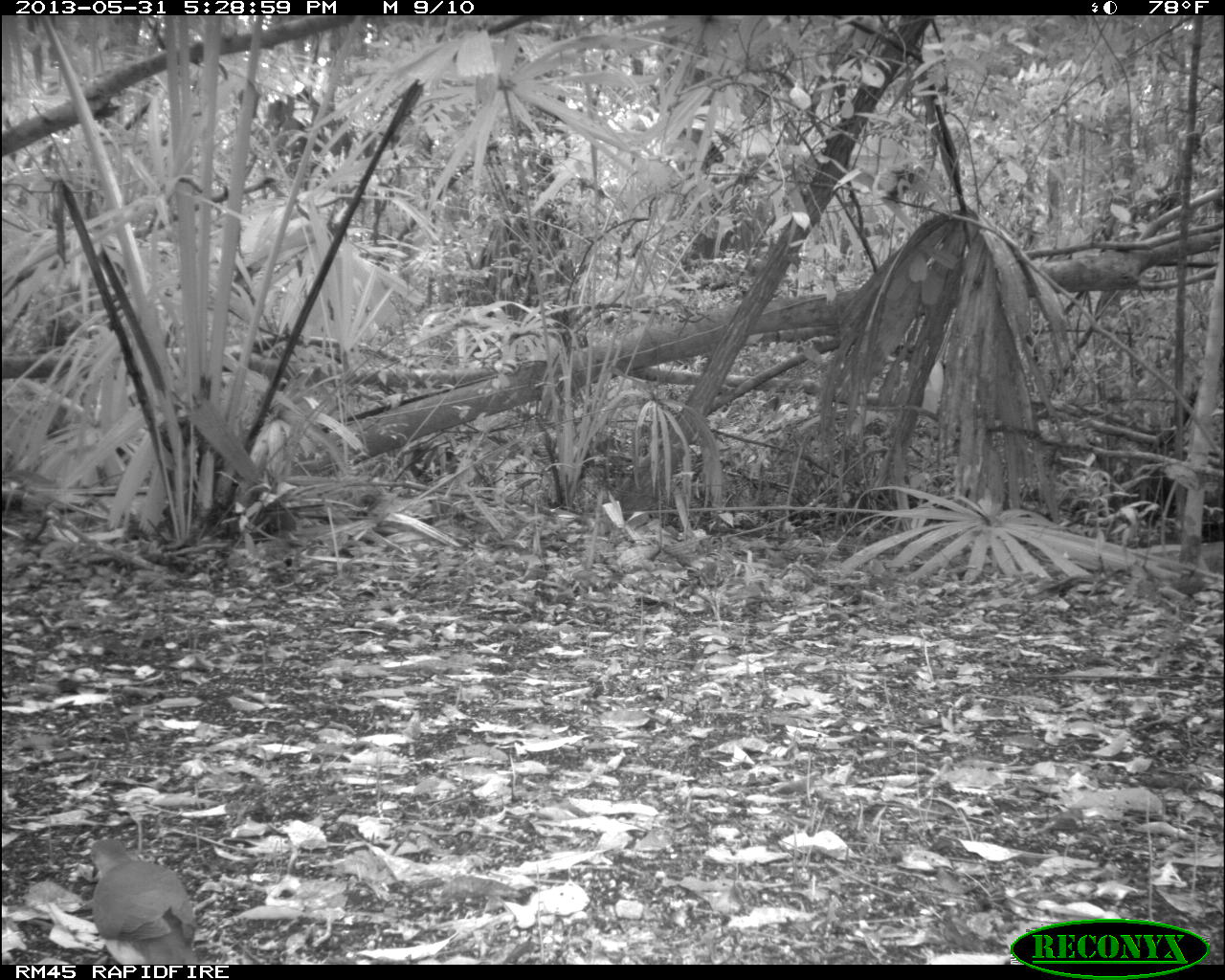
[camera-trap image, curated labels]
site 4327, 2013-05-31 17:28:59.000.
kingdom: Animalia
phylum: Chordata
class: Aves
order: Columbiformes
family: Columbidae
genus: Leptotila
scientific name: Leptotila plumbeiceps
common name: gray-headed dove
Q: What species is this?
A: Leptotila plumbeiceps (gray-headed dove).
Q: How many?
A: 1.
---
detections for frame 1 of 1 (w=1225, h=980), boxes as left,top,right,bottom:
leptotila plumbeiceps: 89,837,196,964